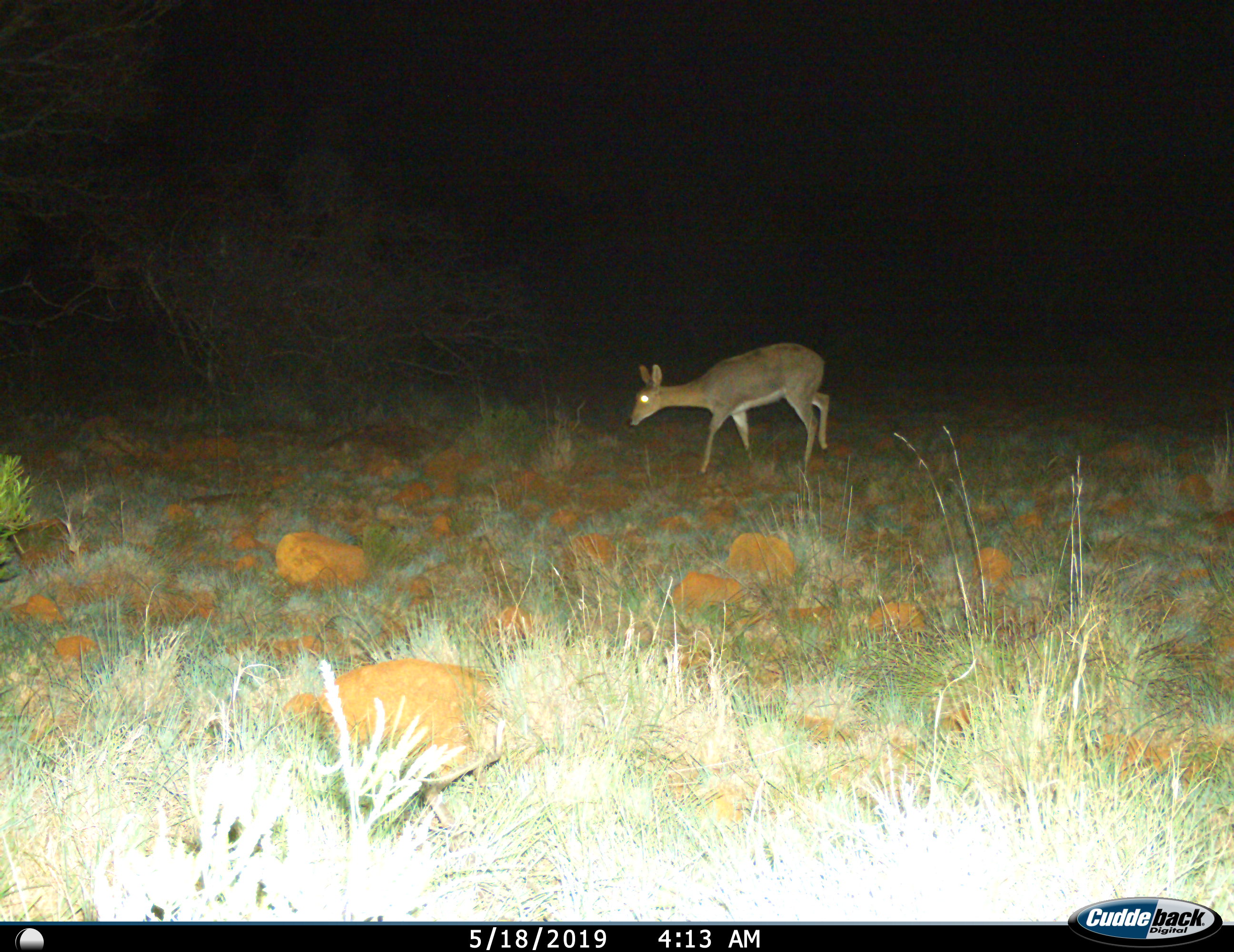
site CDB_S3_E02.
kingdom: Animalia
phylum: Chordata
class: Mammalia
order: Artiodactyla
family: Bovidae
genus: Redunca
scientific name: Redunca fulvorufula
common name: mountain reedbuck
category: reedbuckmountain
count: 1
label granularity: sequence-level